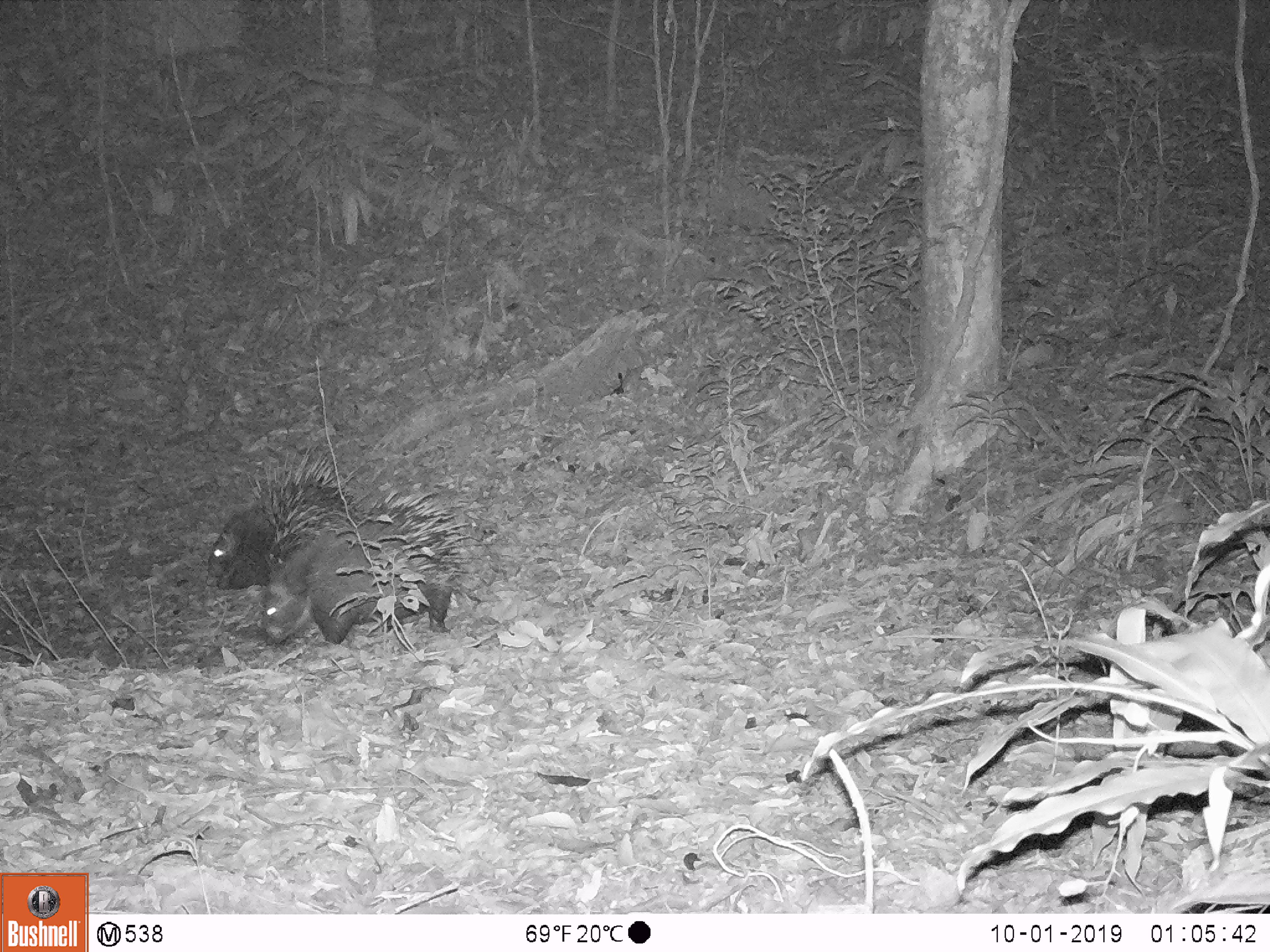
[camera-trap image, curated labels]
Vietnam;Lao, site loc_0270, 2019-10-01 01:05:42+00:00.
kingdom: Animalia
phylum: Chordata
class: Mammalia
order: Rodentia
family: Hystricidae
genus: Hystrix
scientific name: Hystrix brachyura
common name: malayan porcupine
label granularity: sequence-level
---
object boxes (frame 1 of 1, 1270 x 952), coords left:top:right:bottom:
malayan porcupine: 262:487:471:645; 206:449:362:590